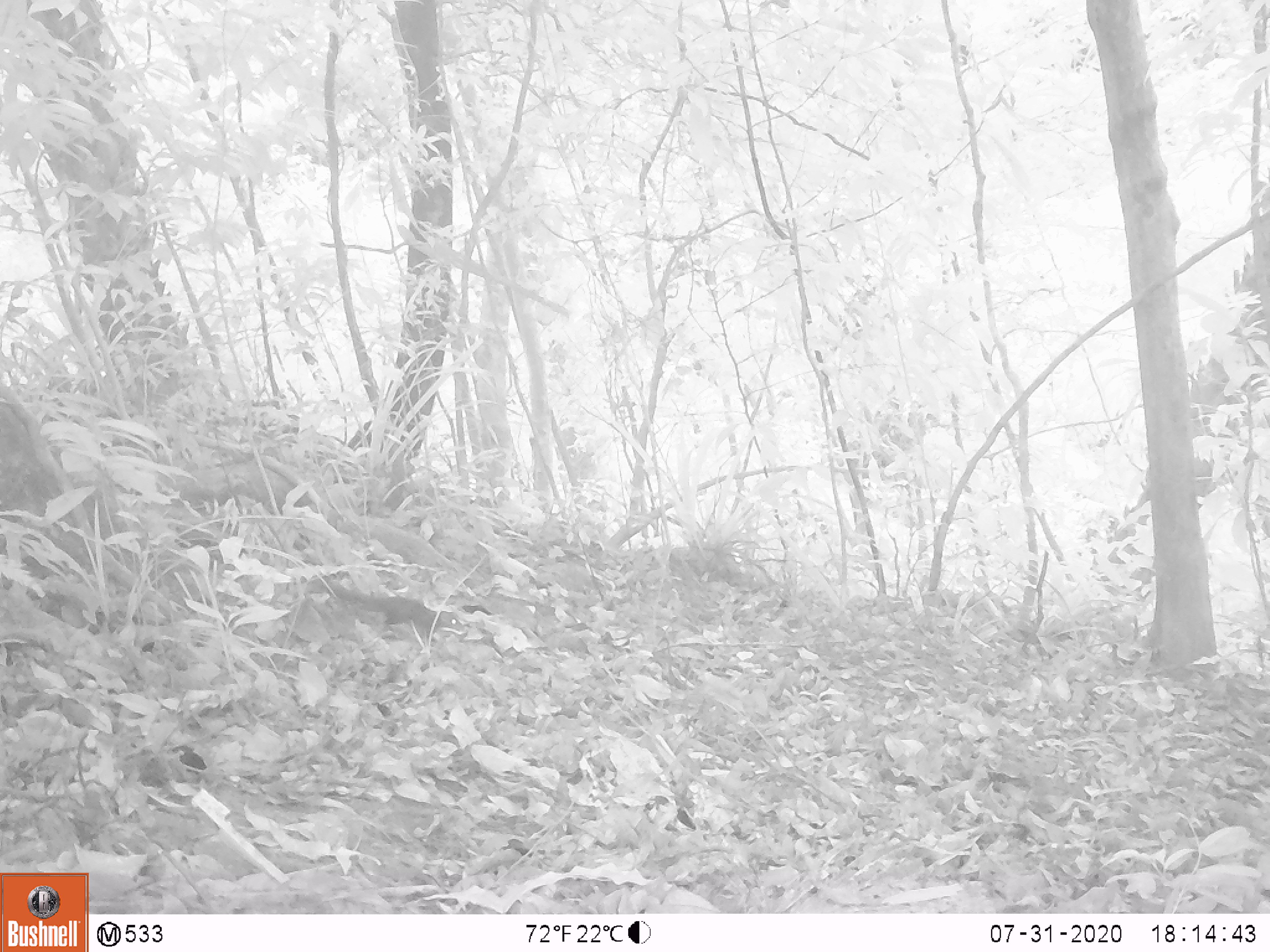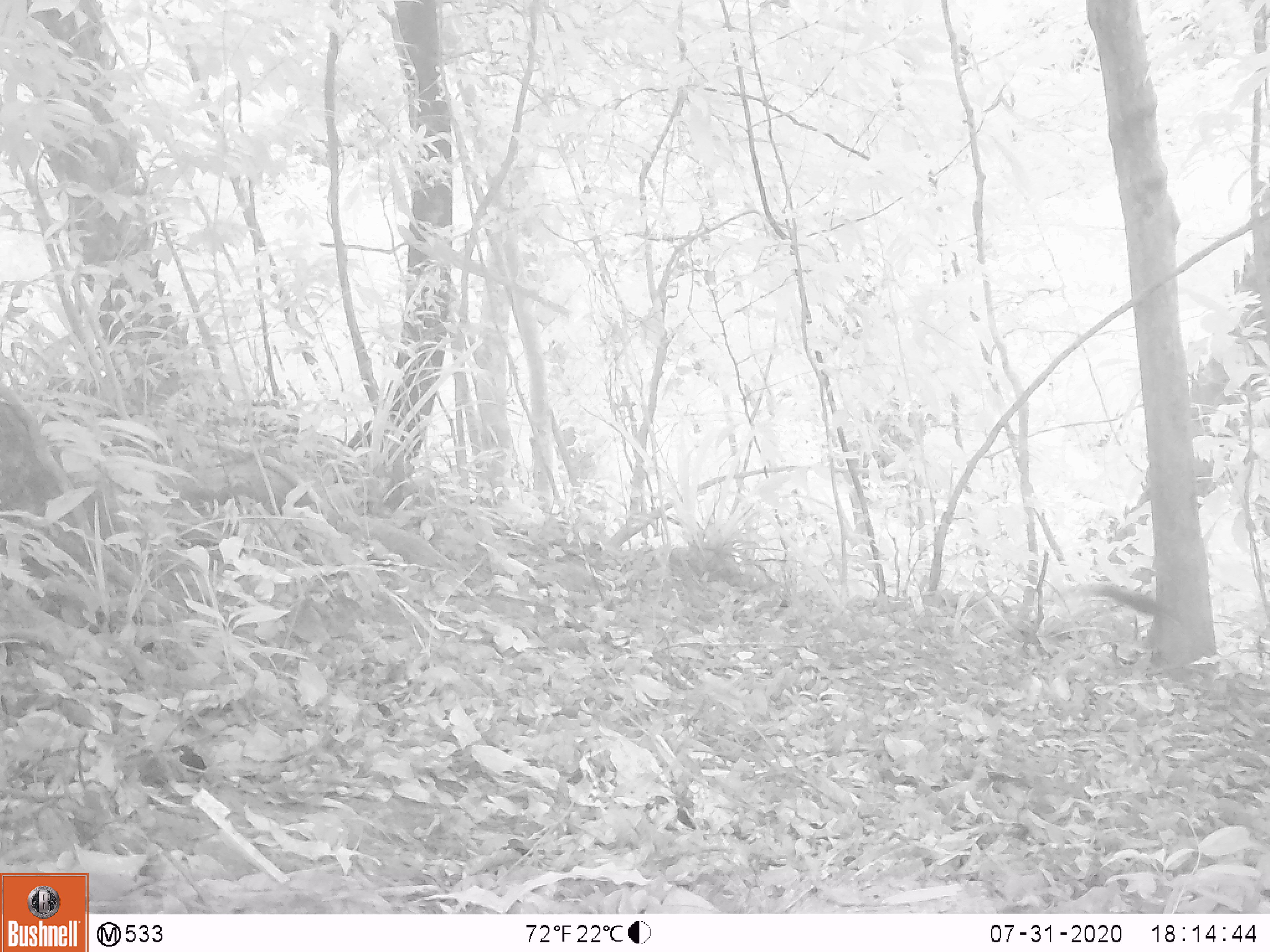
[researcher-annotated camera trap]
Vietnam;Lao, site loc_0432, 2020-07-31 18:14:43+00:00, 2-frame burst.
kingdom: Animalia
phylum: Chordata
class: Mammalia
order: Rodentia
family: Sciuridae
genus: Sciurus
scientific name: Sciurus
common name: squirrel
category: unidentified squirrel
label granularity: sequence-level